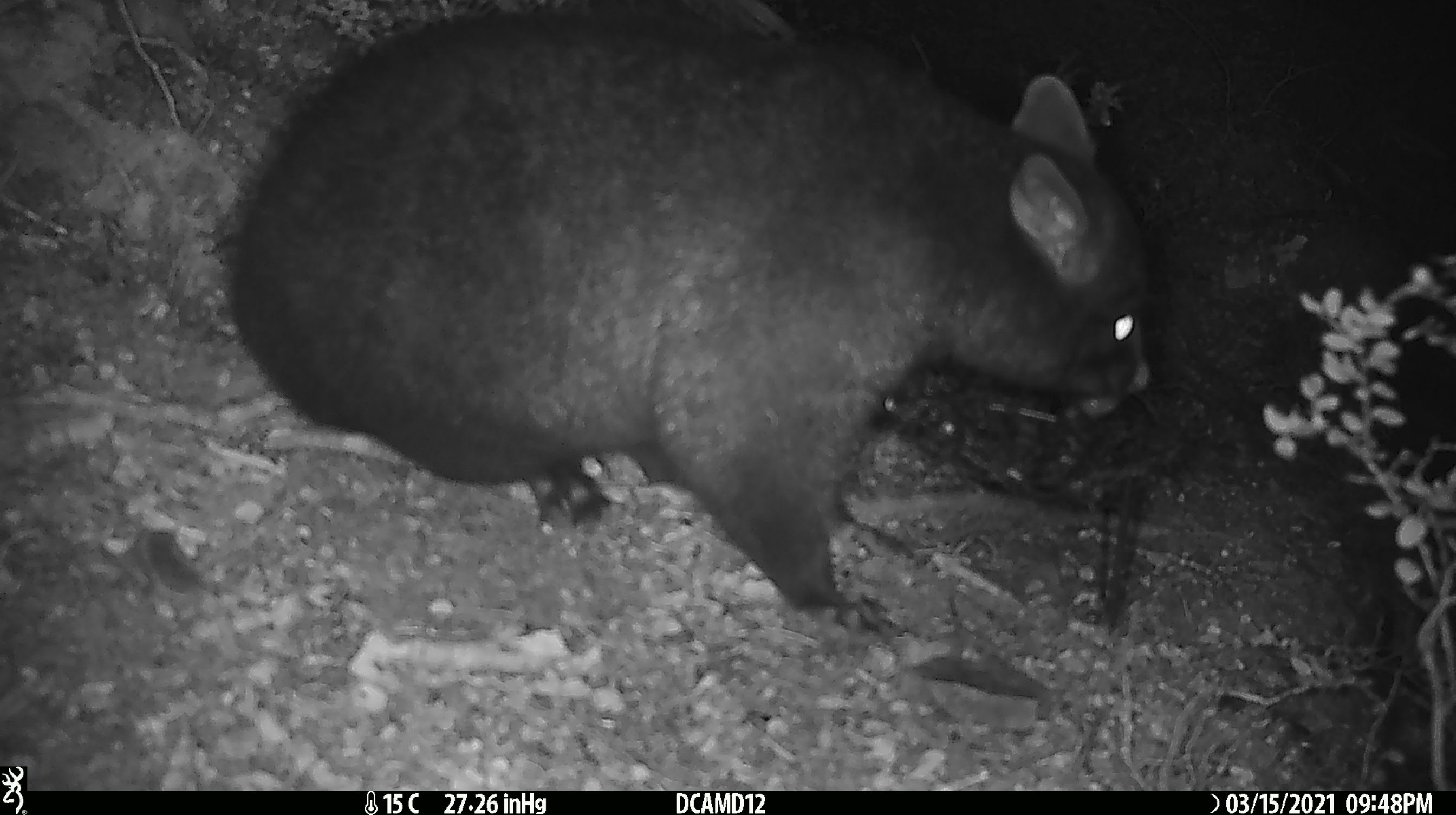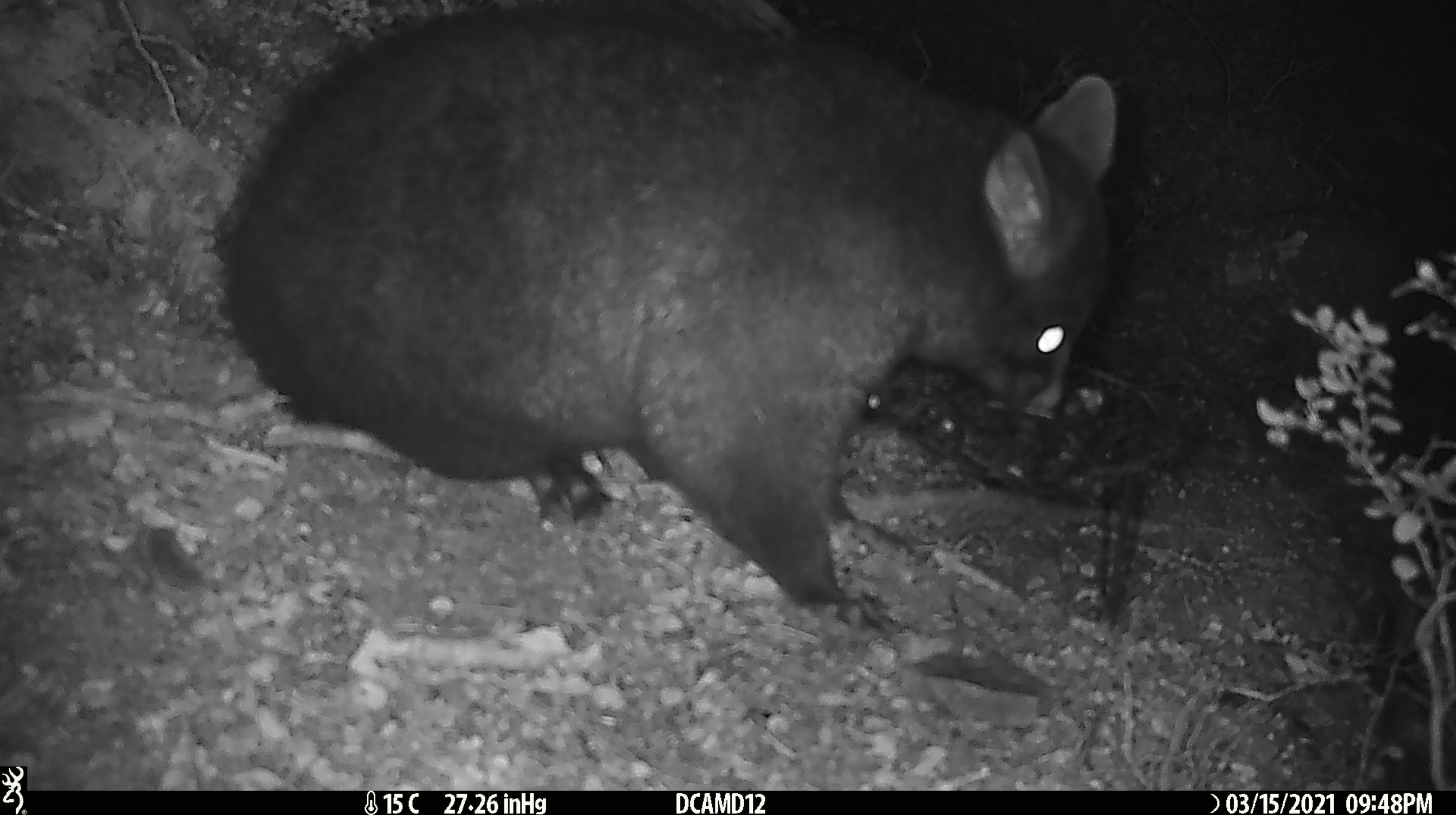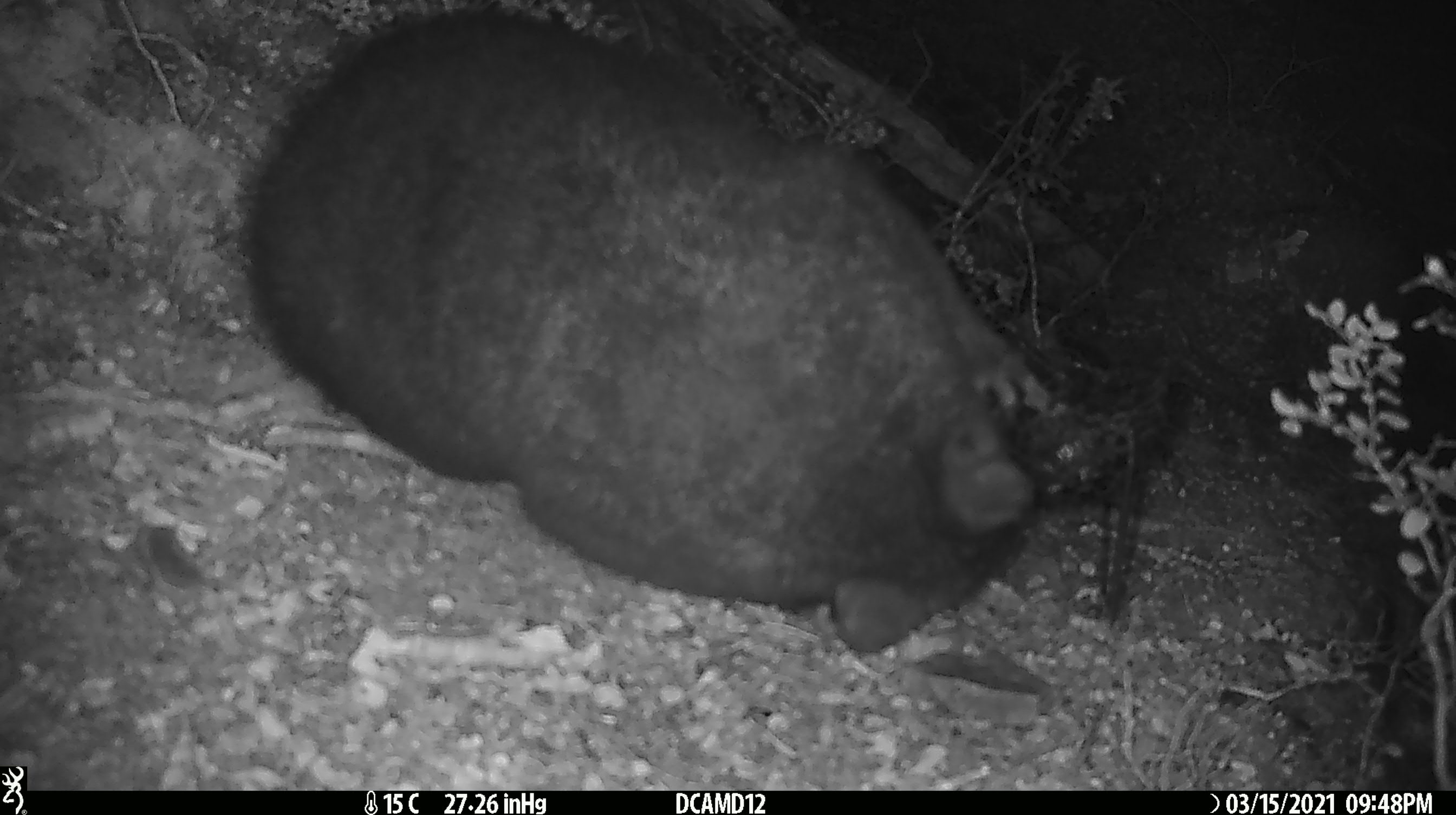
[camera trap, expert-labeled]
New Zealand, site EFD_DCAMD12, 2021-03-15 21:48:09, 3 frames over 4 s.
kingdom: Animalia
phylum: Chordata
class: Mammalia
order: Diprotodontia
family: Phalangeridae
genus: Trichosurus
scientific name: Trichosurus vulpecula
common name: common brushtail possum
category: possum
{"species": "possum (common brushtail possum) (Trichosurus vulpecula)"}